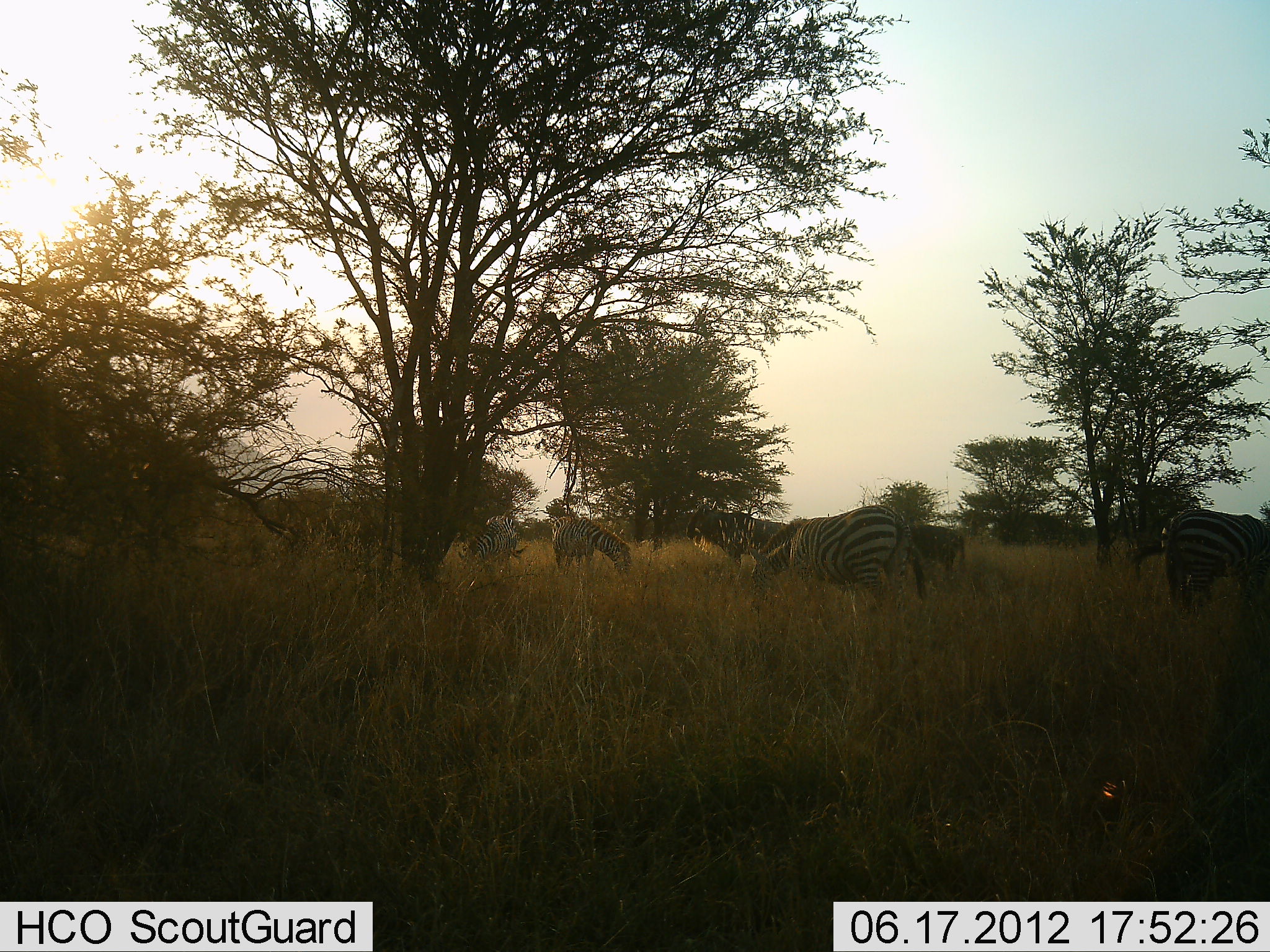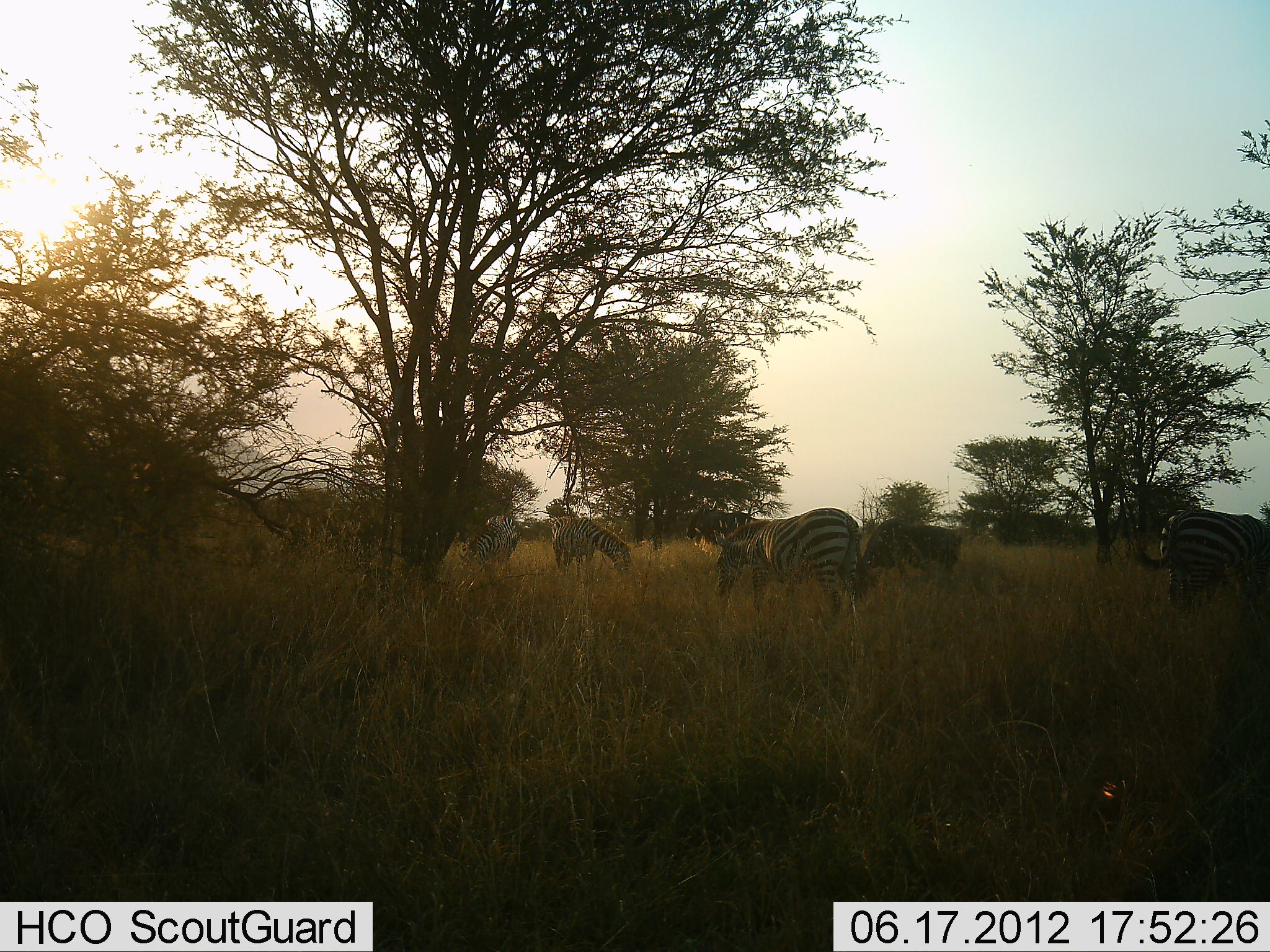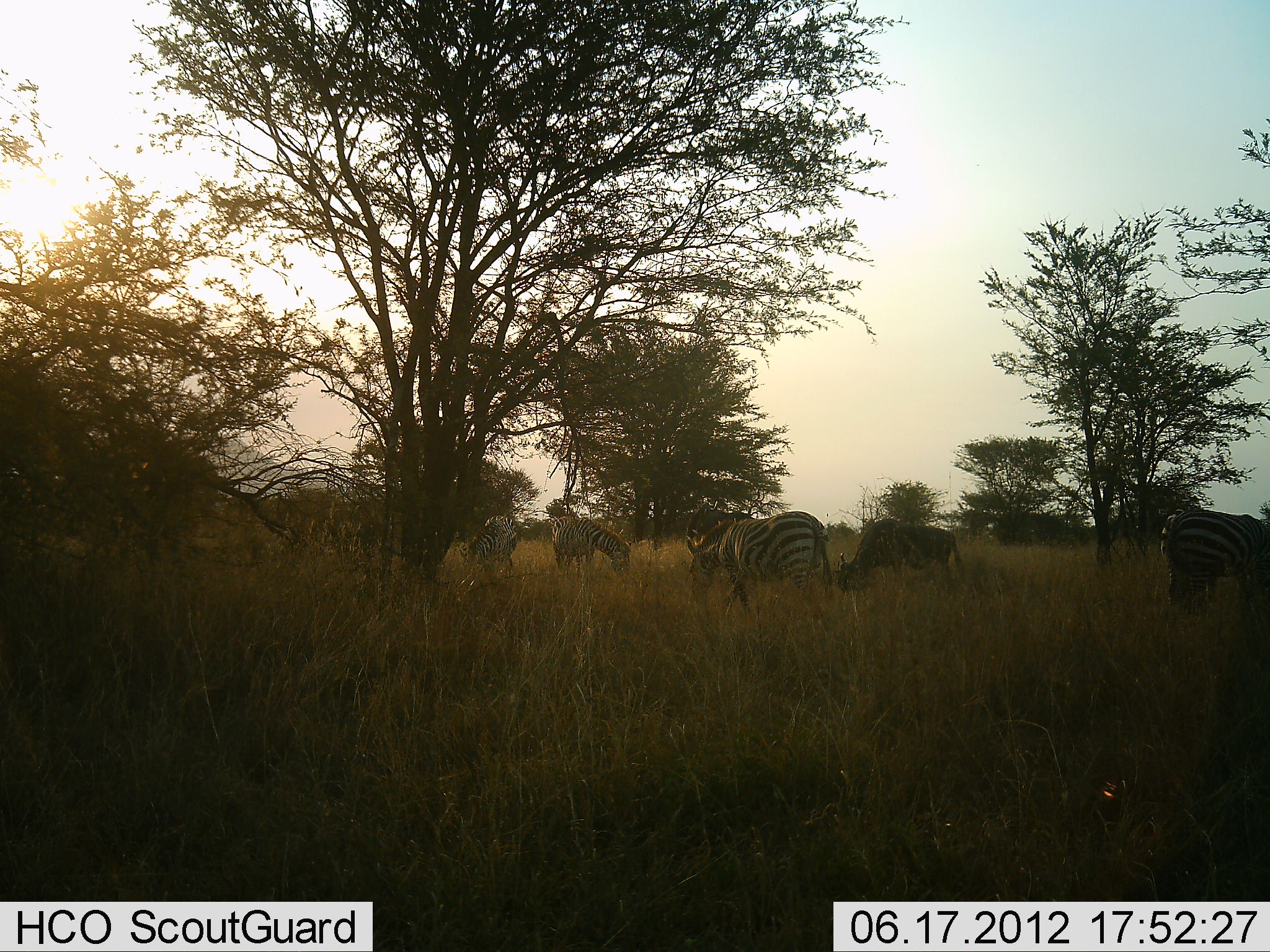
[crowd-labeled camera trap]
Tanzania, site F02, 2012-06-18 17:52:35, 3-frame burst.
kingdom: Animalia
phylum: Chordata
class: Mammalia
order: Artiodactyla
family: Bovidae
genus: Connochaetes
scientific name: Connochaetes taurinus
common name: blue wildebeest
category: wildebeest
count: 2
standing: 30%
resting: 0%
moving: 0%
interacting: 0%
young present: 0%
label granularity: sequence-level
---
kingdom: Animalia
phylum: Chordata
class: Mammalia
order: Perissodactyla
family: Equidae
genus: Equus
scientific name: Equus quagga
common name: plains zebra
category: zebra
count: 4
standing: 38%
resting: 0%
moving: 31%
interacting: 0%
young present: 0%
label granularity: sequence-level